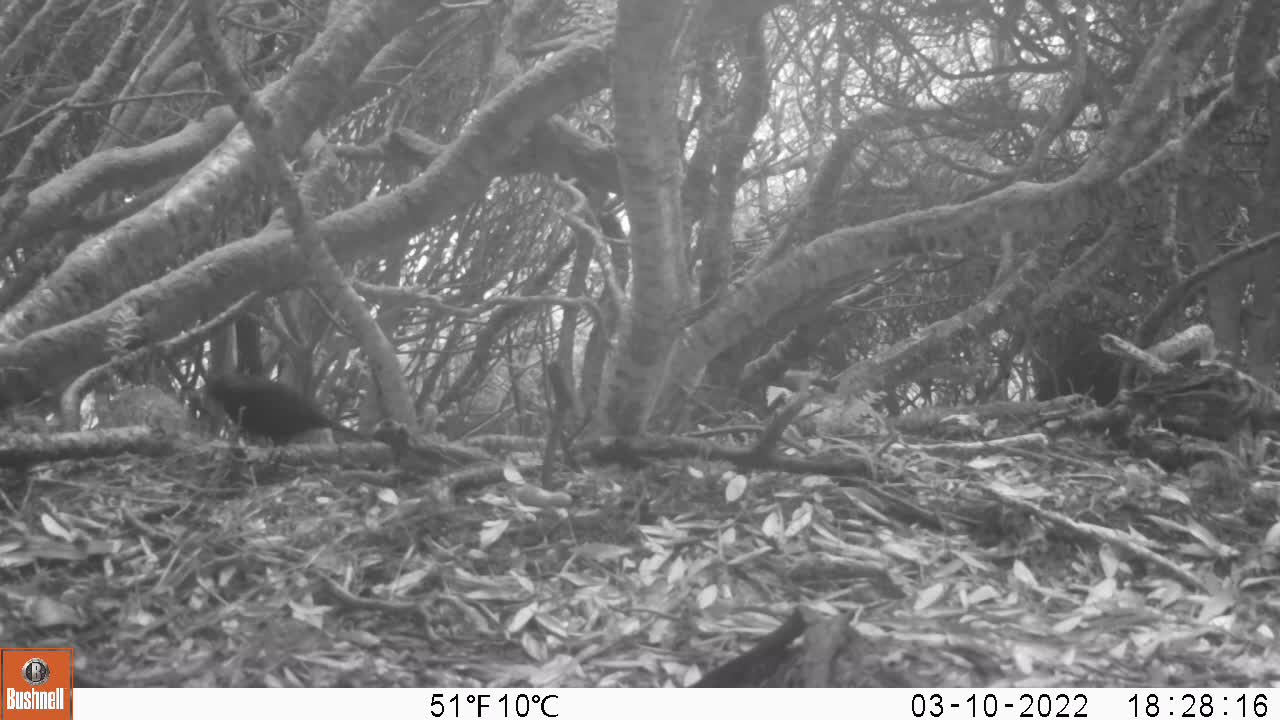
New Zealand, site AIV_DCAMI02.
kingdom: Animalia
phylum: Chordata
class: Aves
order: Passeriformes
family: Turdidae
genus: Turdus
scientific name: Turdus merula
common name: eurasian blackbird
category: blackbird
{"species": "blackbird (eurasian blackbird) (Turdus merula)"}